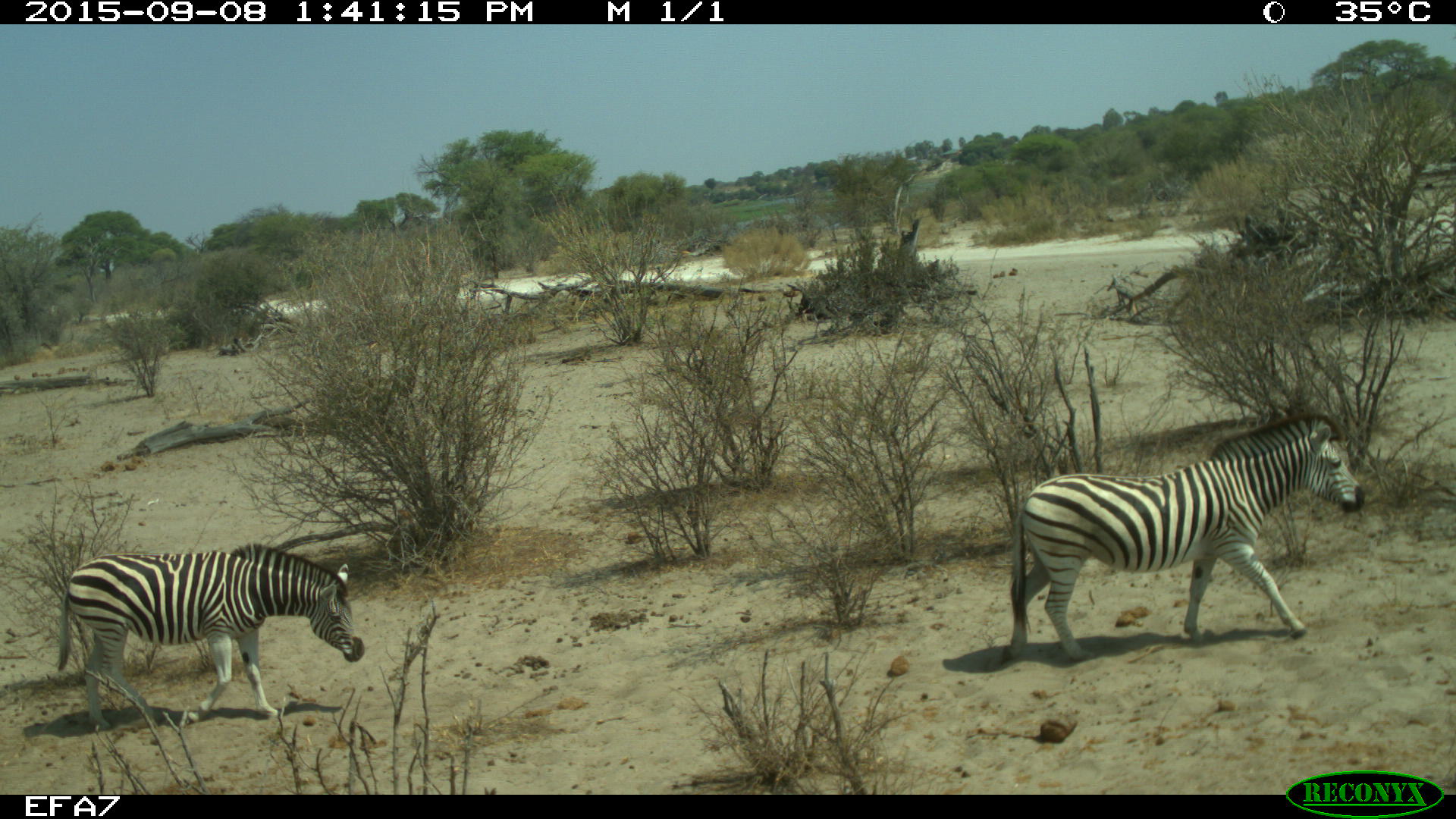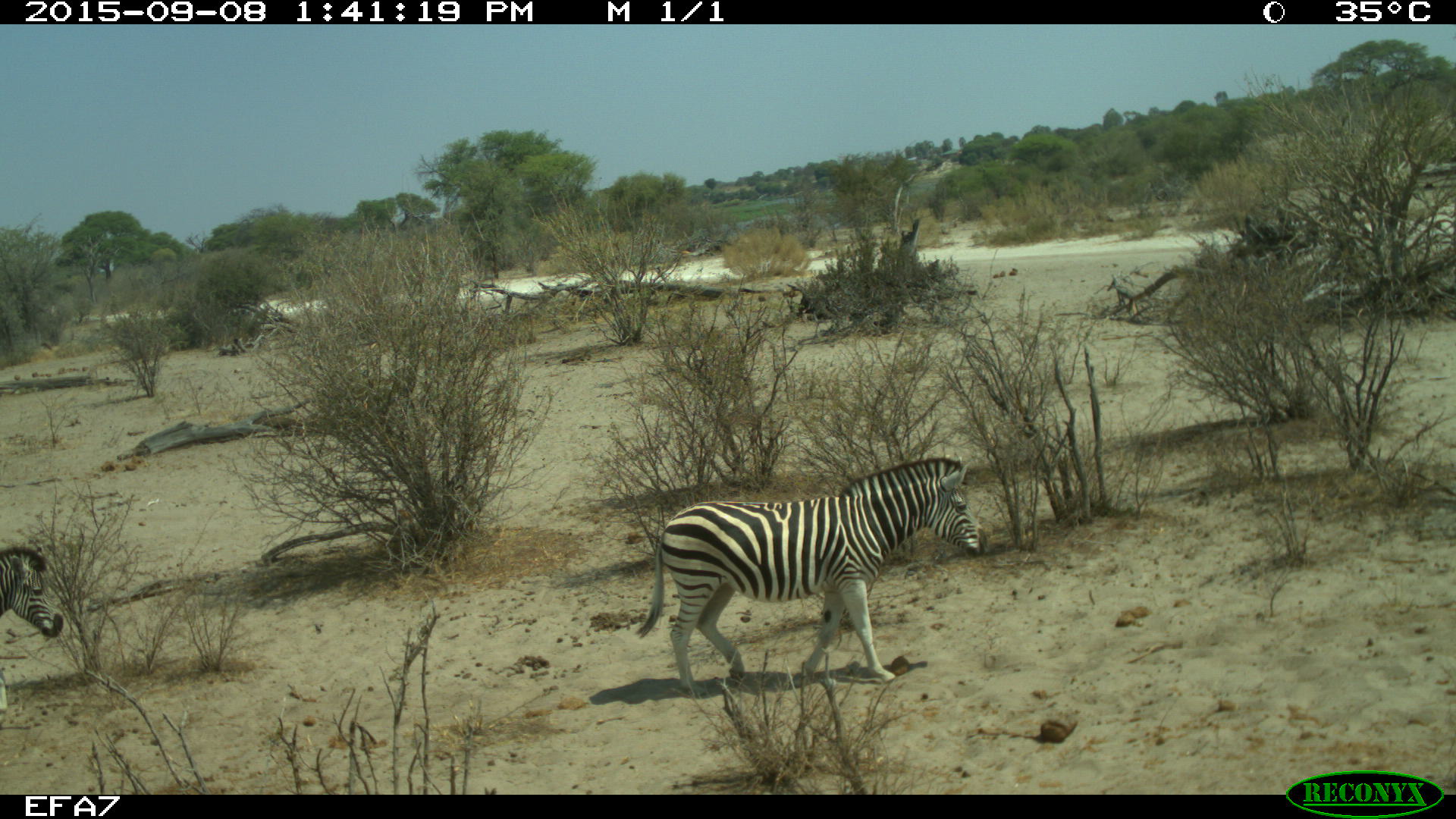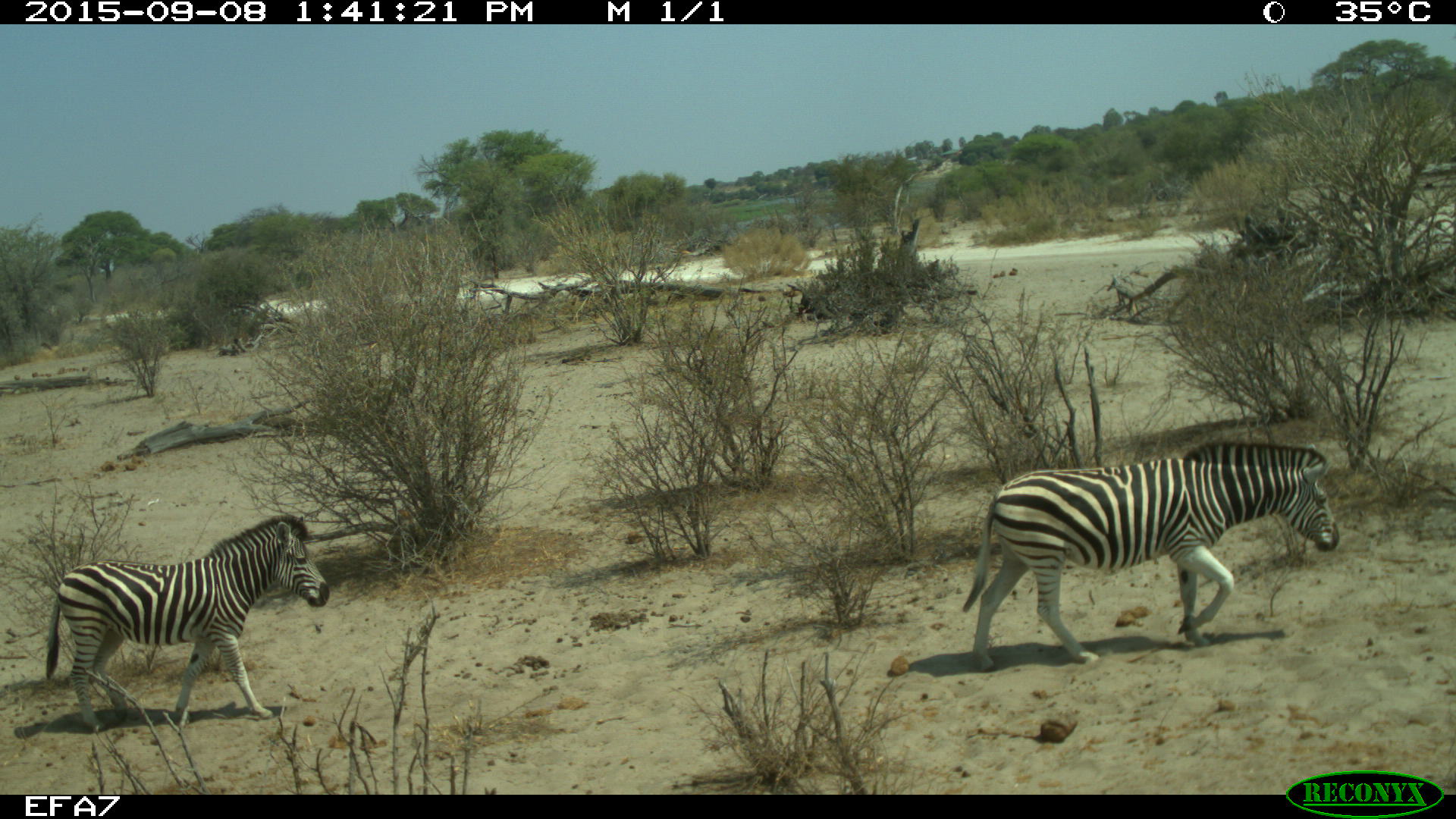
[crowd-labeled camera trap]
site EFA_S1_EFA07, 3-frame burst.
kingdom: Animalia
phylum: Chordata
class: Mammalia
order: Perissodactyla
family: Equidae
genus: Equus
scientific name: Equus quagga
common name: plains zebra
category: zebraplains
Zebraplains (plains zebra) (Equus quagga), count 2. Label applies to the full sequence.